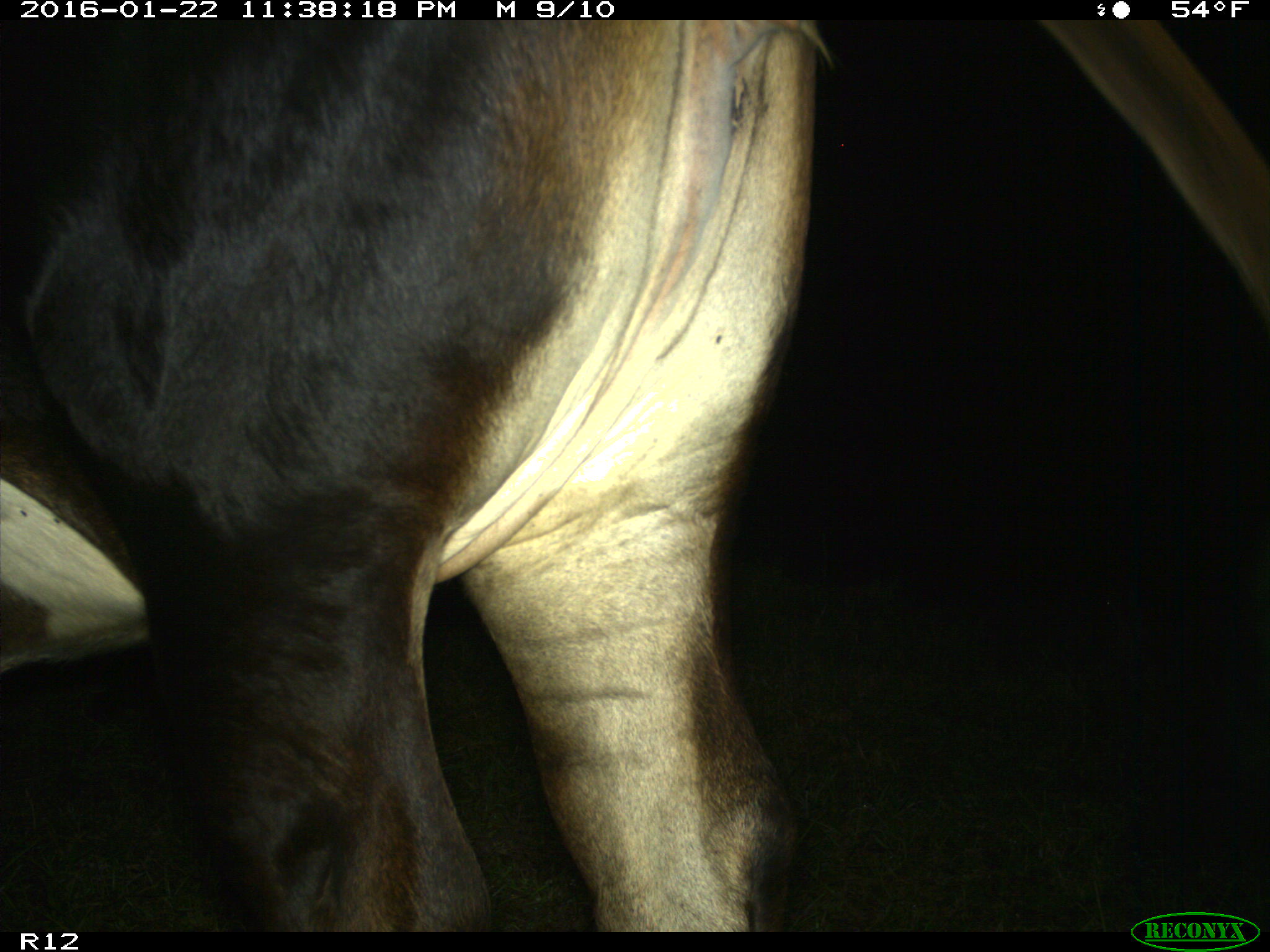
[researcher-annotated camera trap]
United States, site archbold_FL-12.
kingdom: Animalia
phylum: Chordata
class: Mammalia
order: Artiodactyla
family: Bovidae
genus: Bos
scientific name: Bos taurus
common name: domestic cow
Bos taurus (domestic cow).